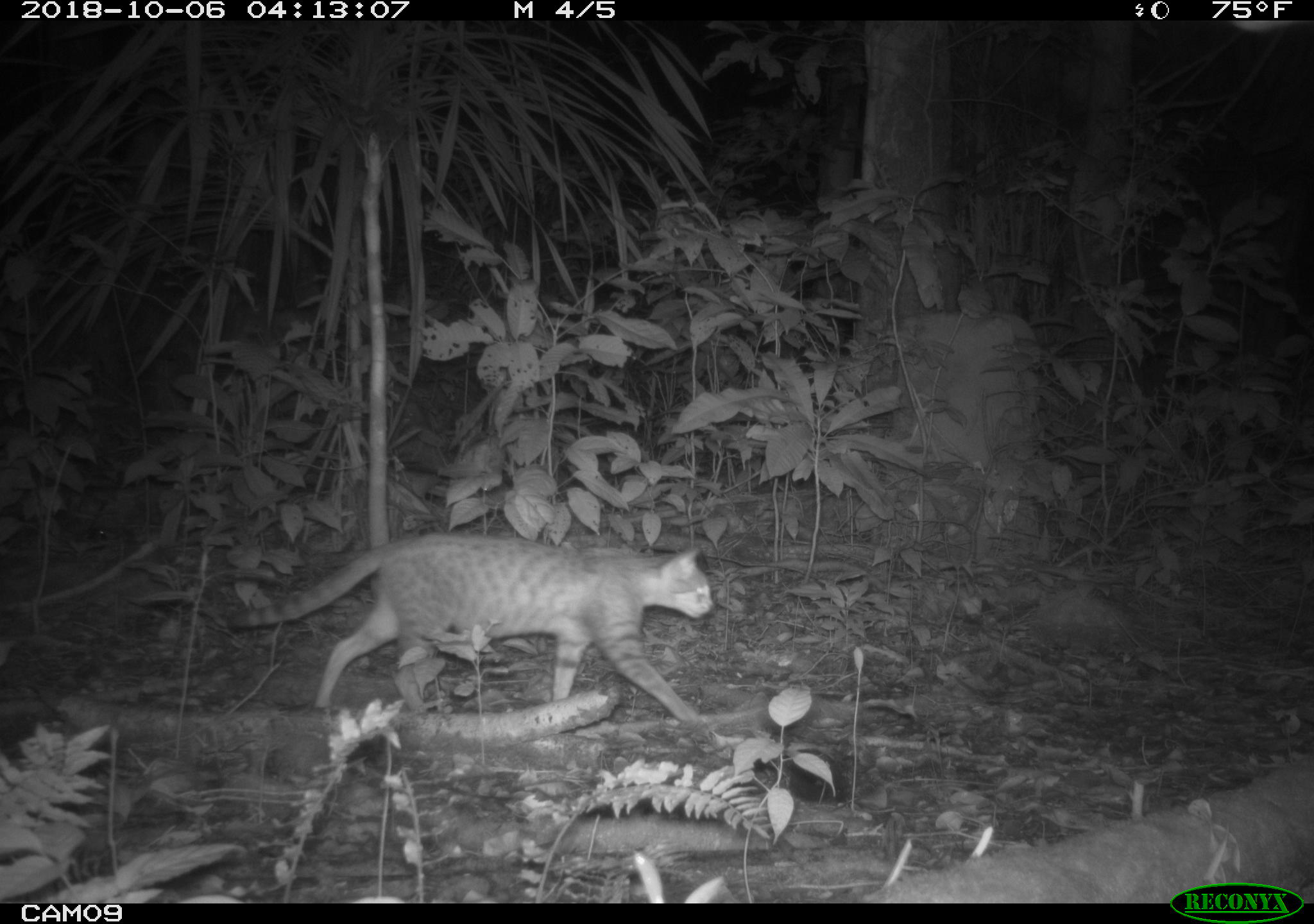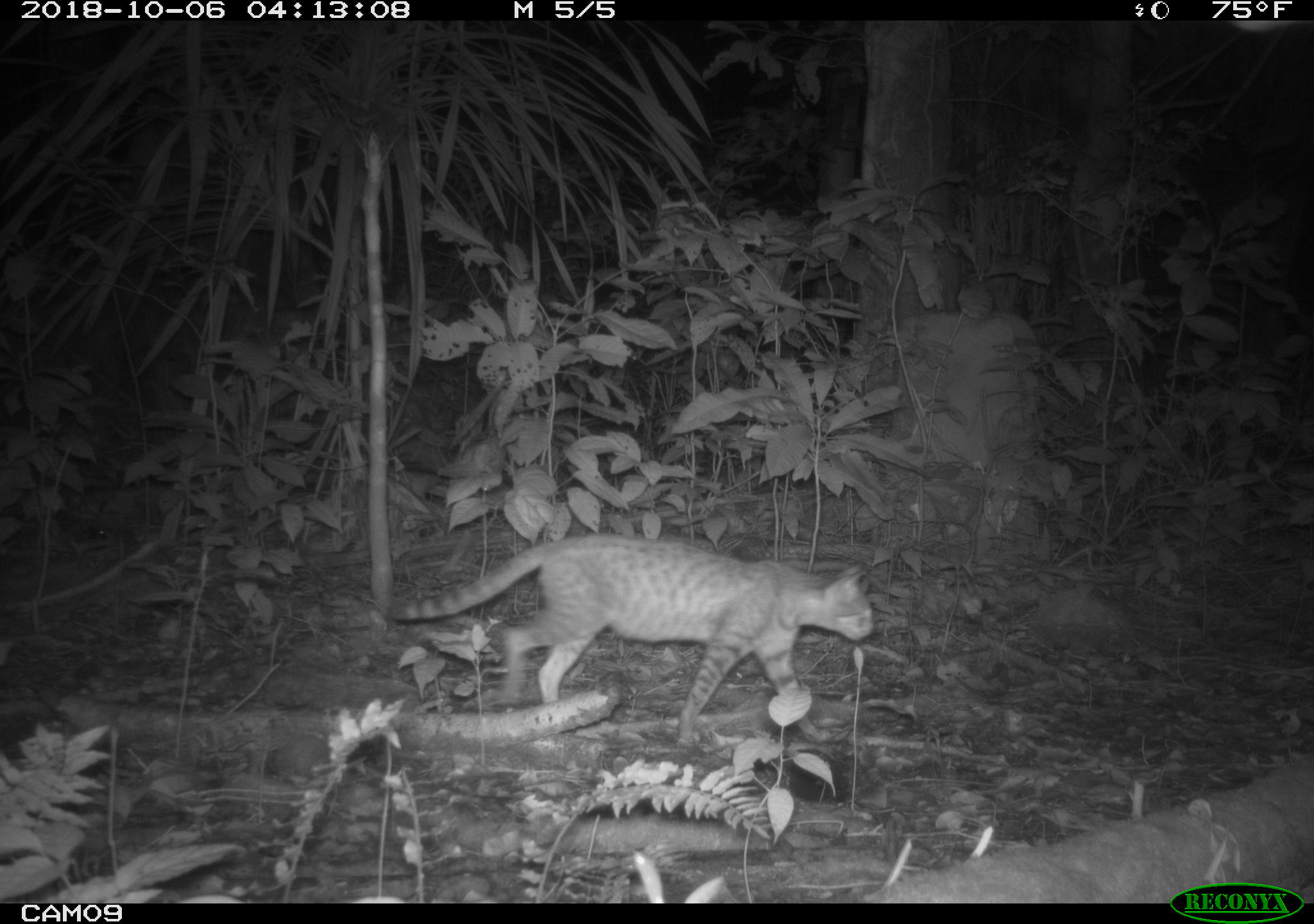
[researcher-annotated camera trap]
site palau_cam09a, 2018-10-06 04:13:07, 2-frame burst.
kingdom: Animalia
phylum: Chordata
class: Mammalia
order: Carnivora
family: Felidae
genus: Felis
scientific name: Felis catus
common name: cat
Cat (Felis catus).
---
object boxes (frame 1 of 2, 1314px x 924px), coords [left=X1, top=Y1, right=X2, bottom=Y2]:
cat: [left=215, top=533, right=717, bottom=727]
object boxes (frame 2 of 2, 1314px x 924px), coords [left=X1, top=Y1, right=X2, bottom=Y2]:
cat: [left=370, top=535, right=873, bottom=752]